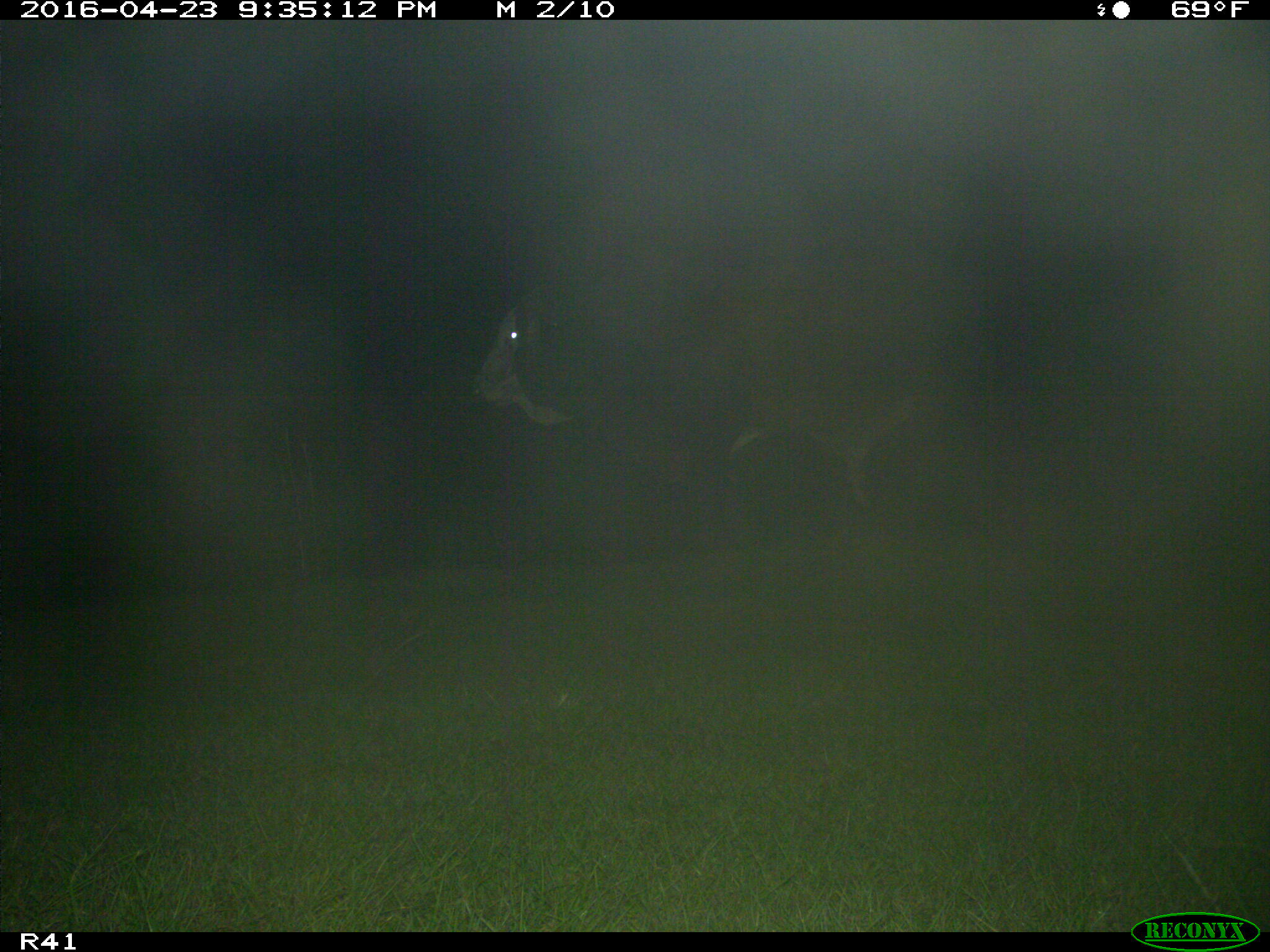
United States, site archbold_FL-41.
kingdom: Animalia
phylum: Chordata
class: Mammalia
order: Artiodactyla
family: Bovidae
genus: Bos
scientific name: Bos taurus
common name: domestic cow